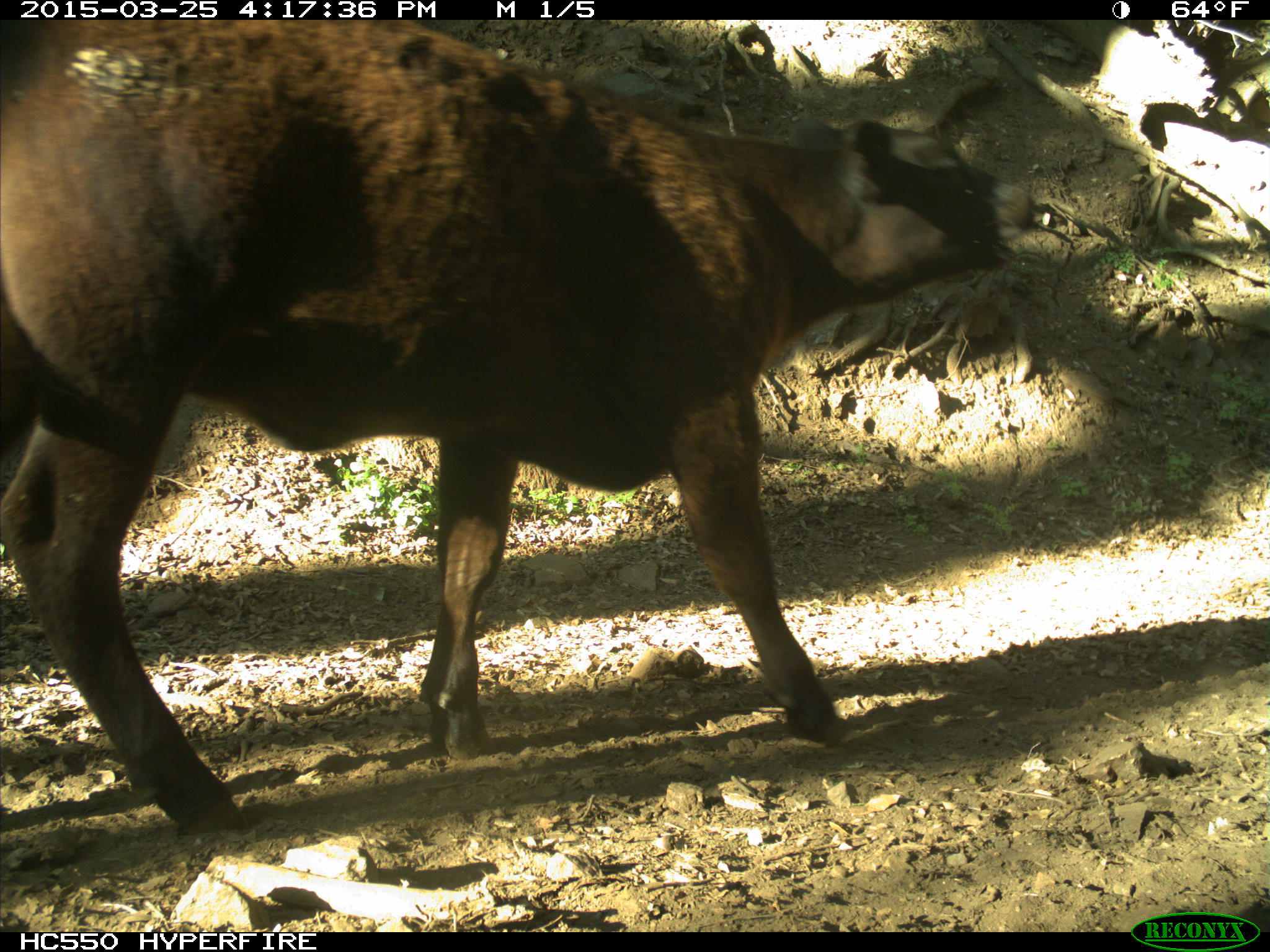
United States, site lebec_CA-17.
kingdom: Animalia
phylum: Chordata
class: Mammalia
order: Artiodactyla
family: Bovidae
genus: Bos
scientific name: Bos taurus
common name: domestic cow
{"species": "Bos taurus (domestic cow)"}